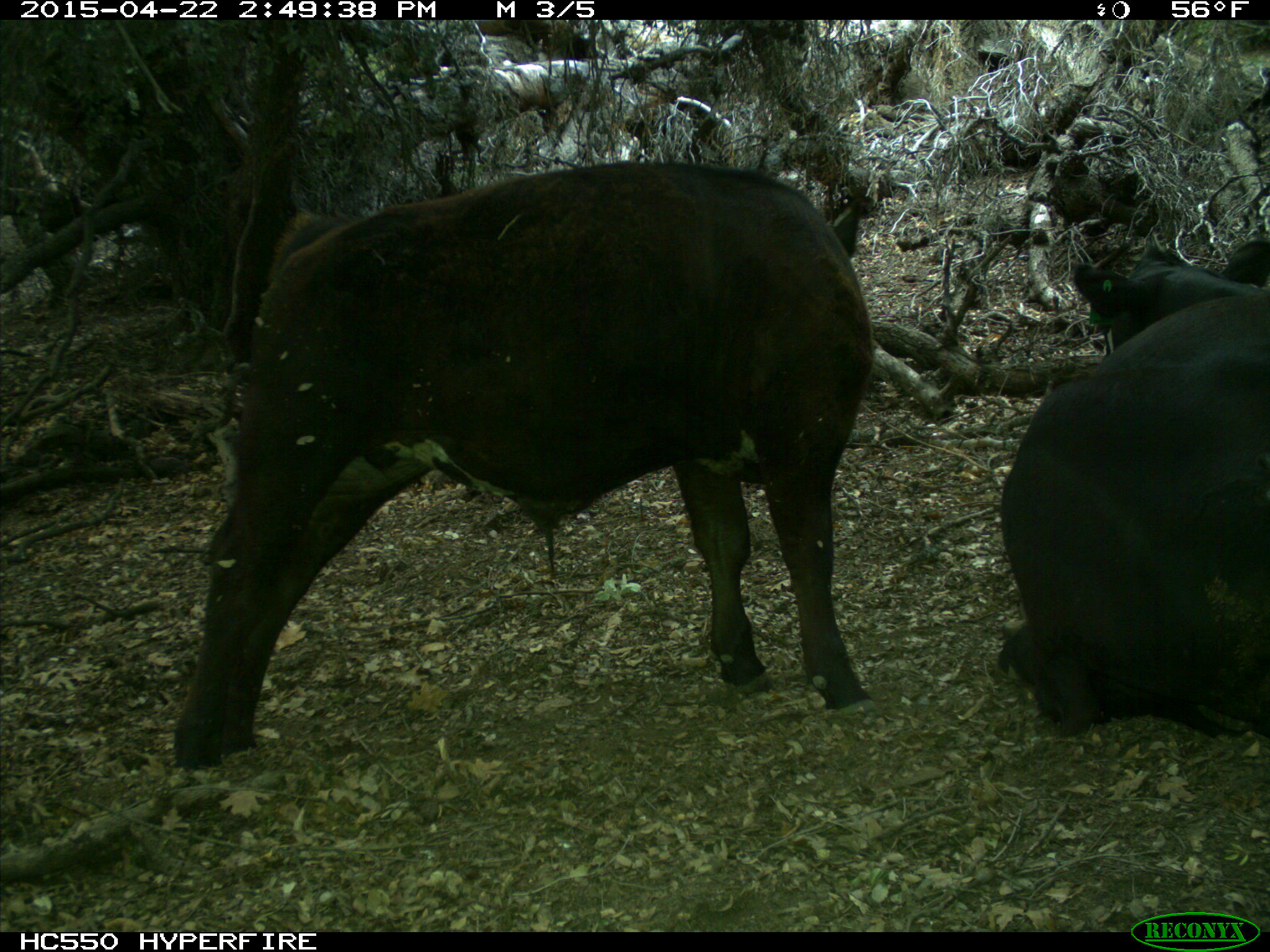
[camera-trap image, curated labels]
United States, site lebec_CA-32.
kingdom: Animalia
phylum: Chordata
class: Mammalia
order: Artiodactyla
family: Bovidae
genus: Bos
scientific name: Bos taurus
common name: domestic cow